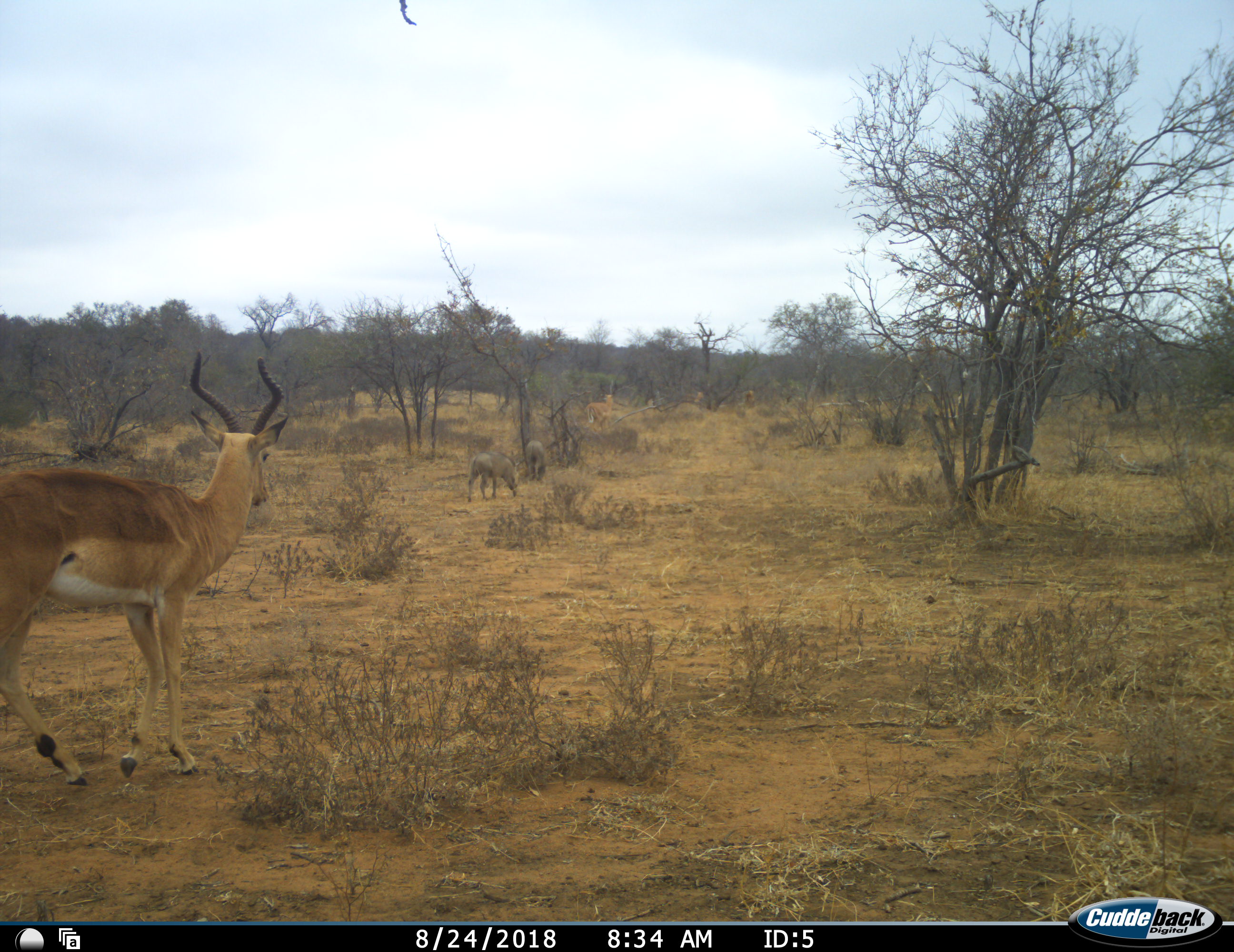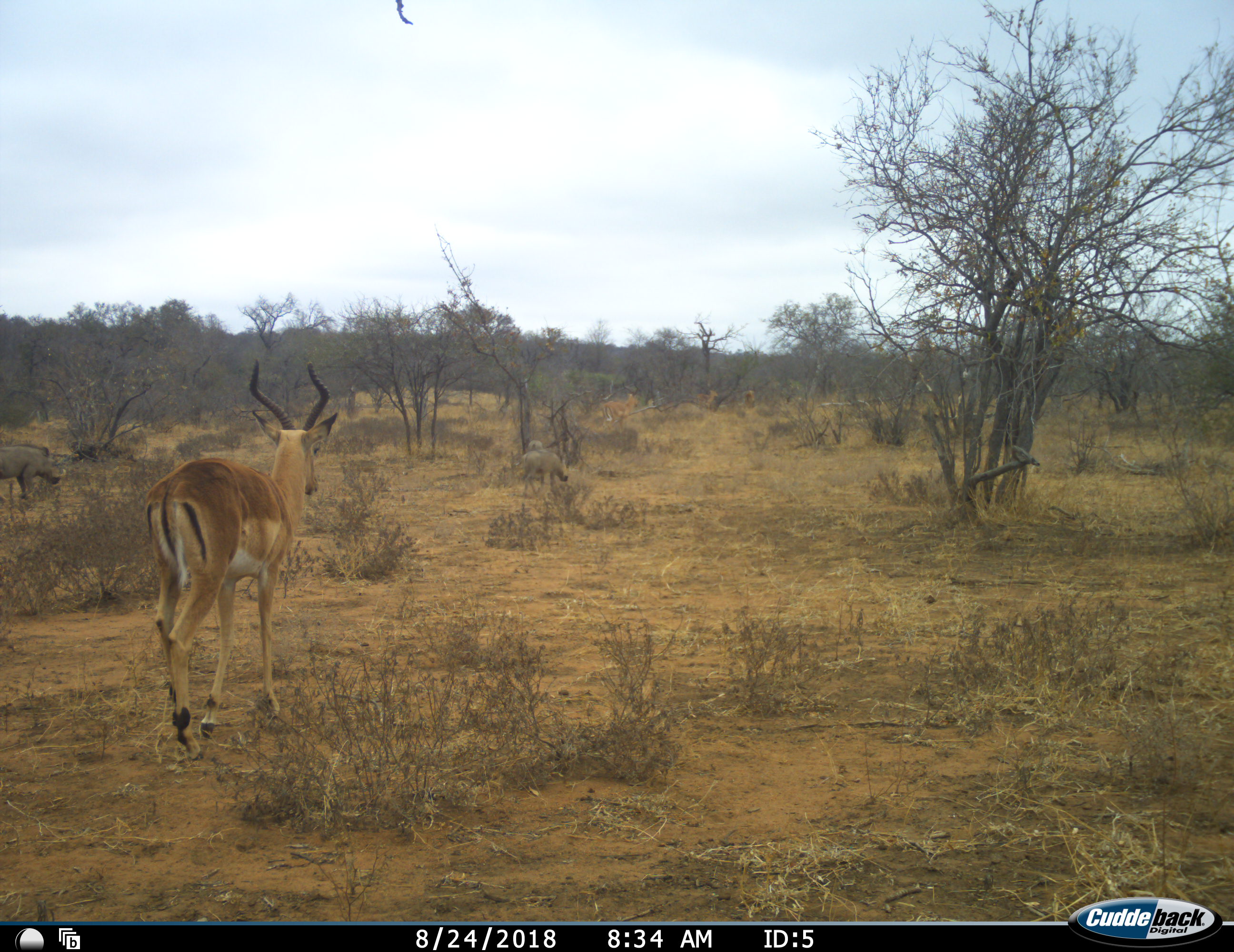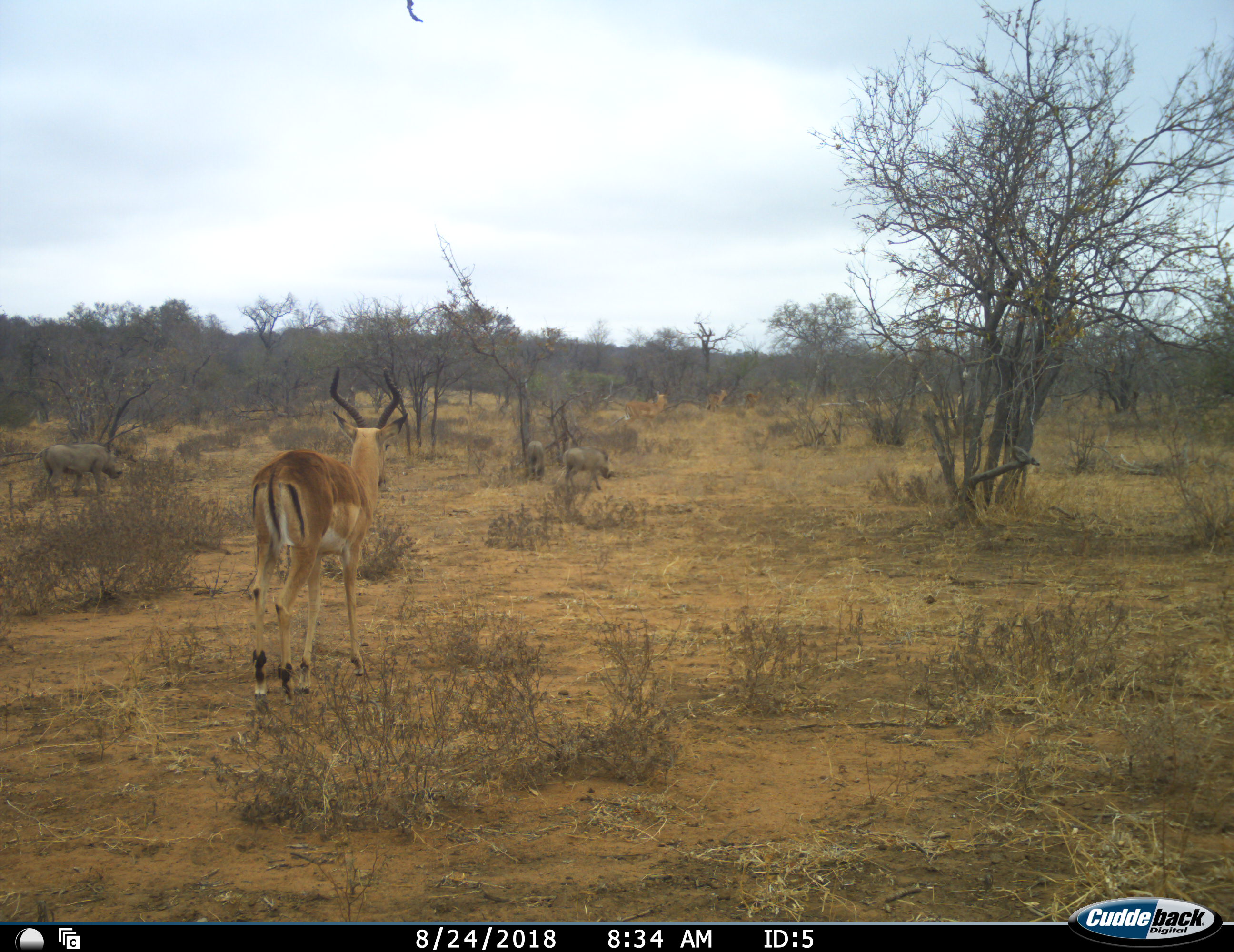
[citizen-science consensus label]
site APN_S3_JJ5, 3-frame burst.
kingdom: Animalia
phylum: Chordata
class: Mammalia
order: Artiodactyla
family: Bovidae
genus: Aepyceros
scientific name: Aepyceros melampus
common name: impala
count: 4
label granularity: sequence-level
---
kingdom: Animalia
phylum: Chordata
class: Mammalia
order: Artiodactyla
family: Suidae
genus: Phacochoerus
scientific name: Phacochoerus africanus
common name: warthog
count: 3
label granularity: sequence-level